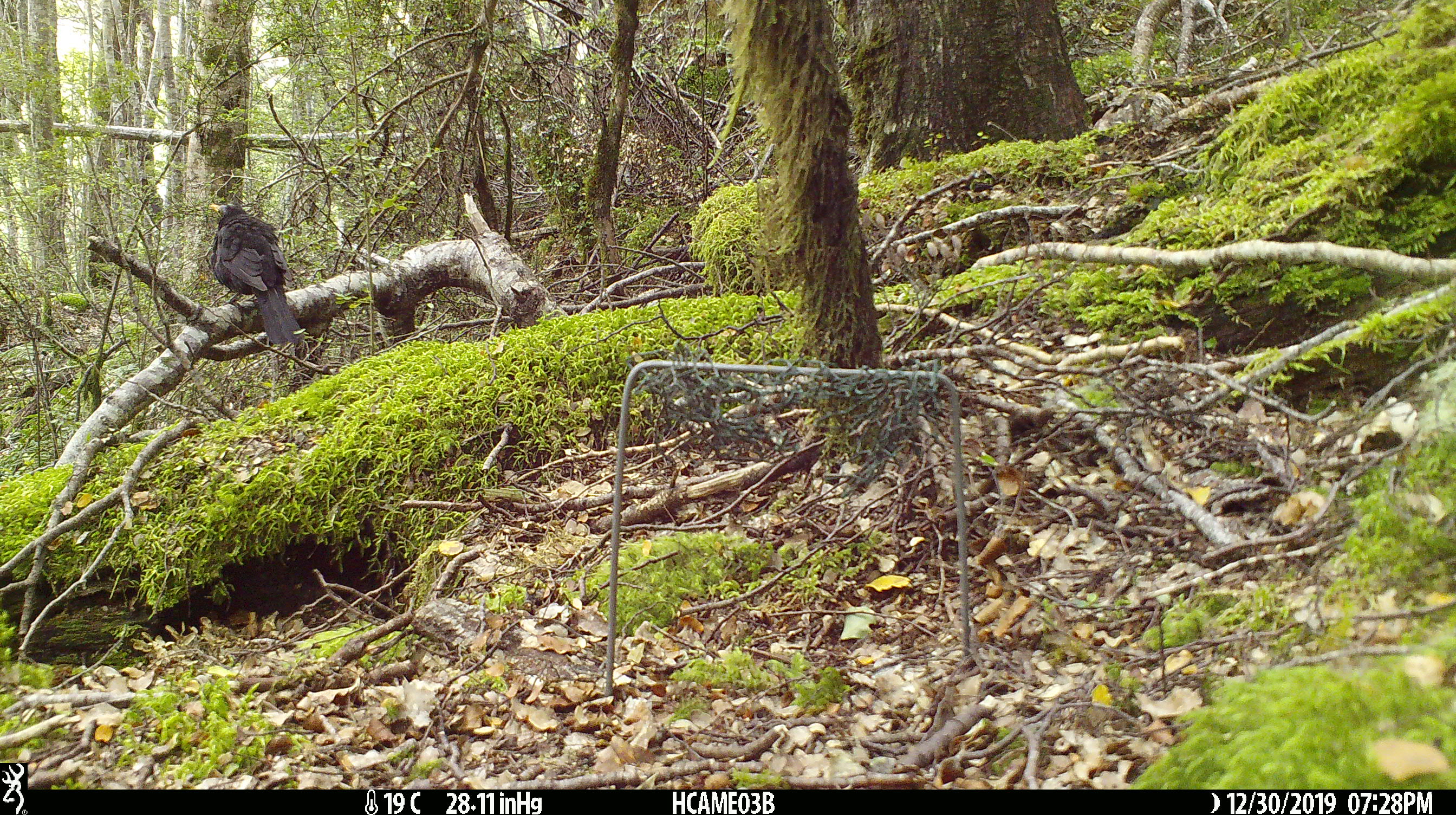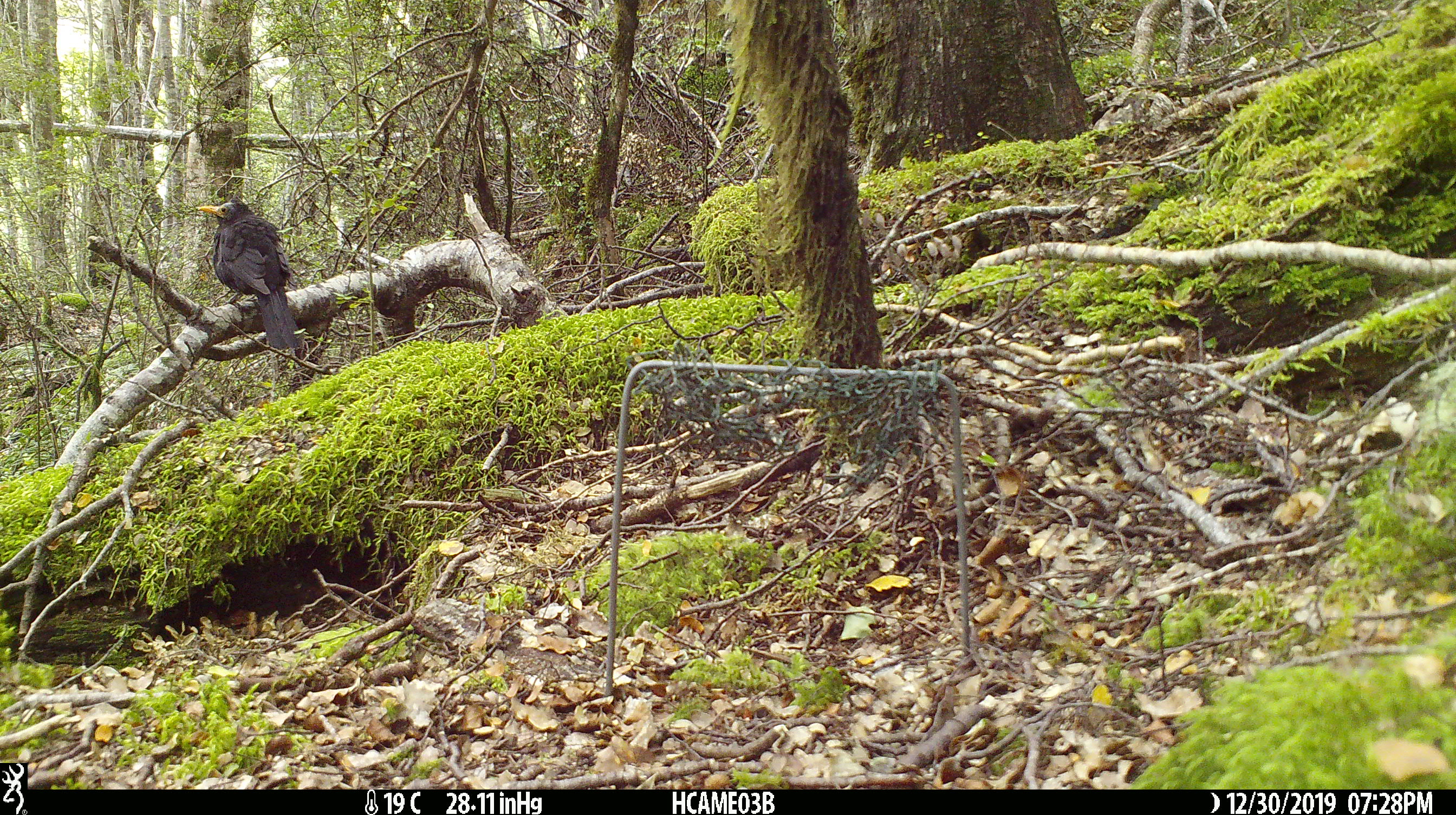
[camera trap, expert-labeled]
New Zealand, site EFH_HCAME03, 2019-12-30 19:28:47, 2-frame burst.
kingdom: Animalia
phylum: Chordata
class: Aves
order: Passeriformes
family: Turdidae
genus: Turdus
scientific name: Turdus merula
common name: eurasian blackbird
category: blackbird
Blackbird (eurasian blackbird) (Turdus merula).